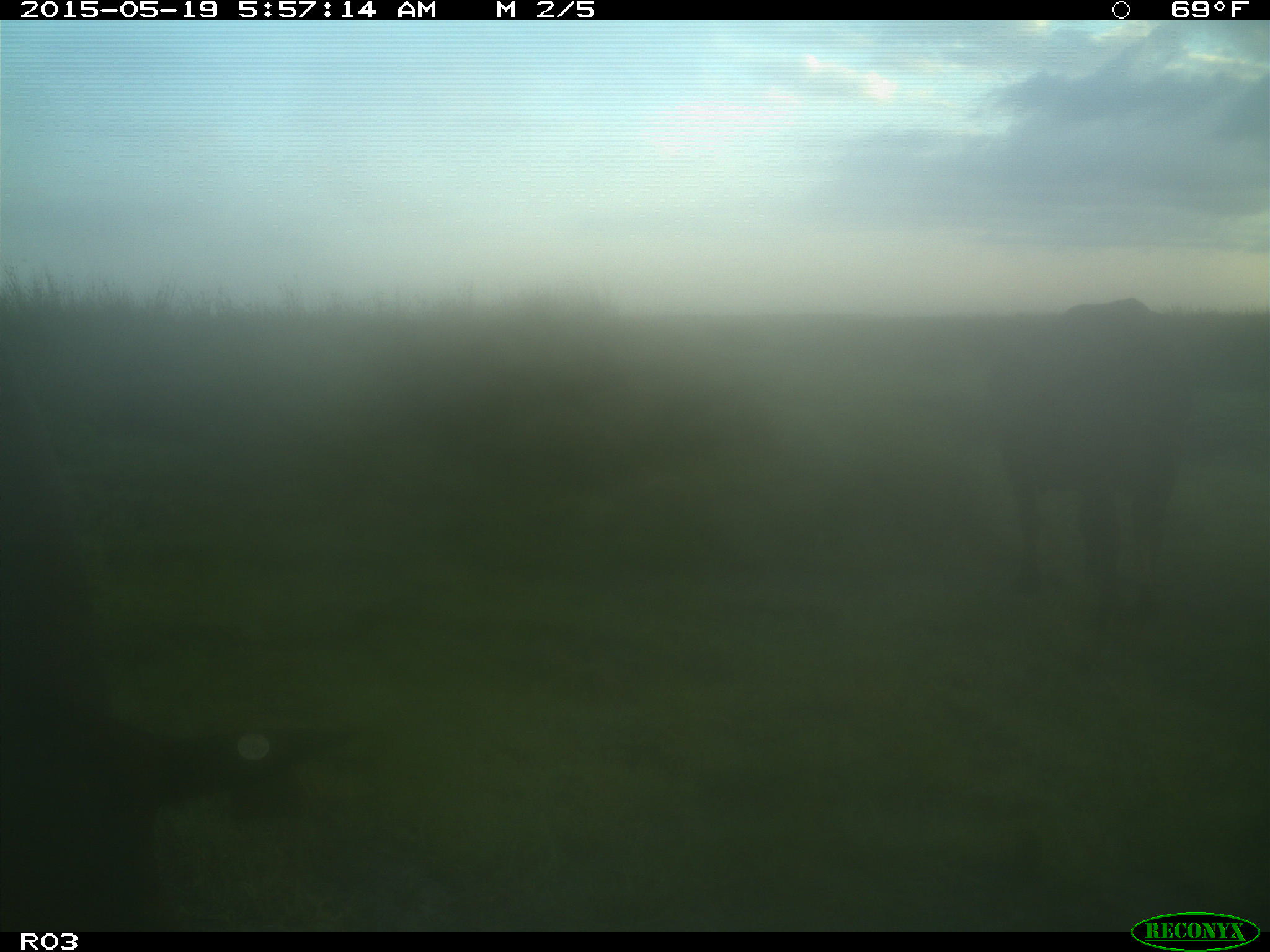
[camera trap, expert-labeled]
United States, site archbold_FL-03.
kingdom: Animalia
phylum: Chordata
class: Mammalia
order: Artiodactyla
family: Bovidae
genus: Bos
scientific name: Bos taurus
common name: domestic cow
Bos taurus (domestic cow).